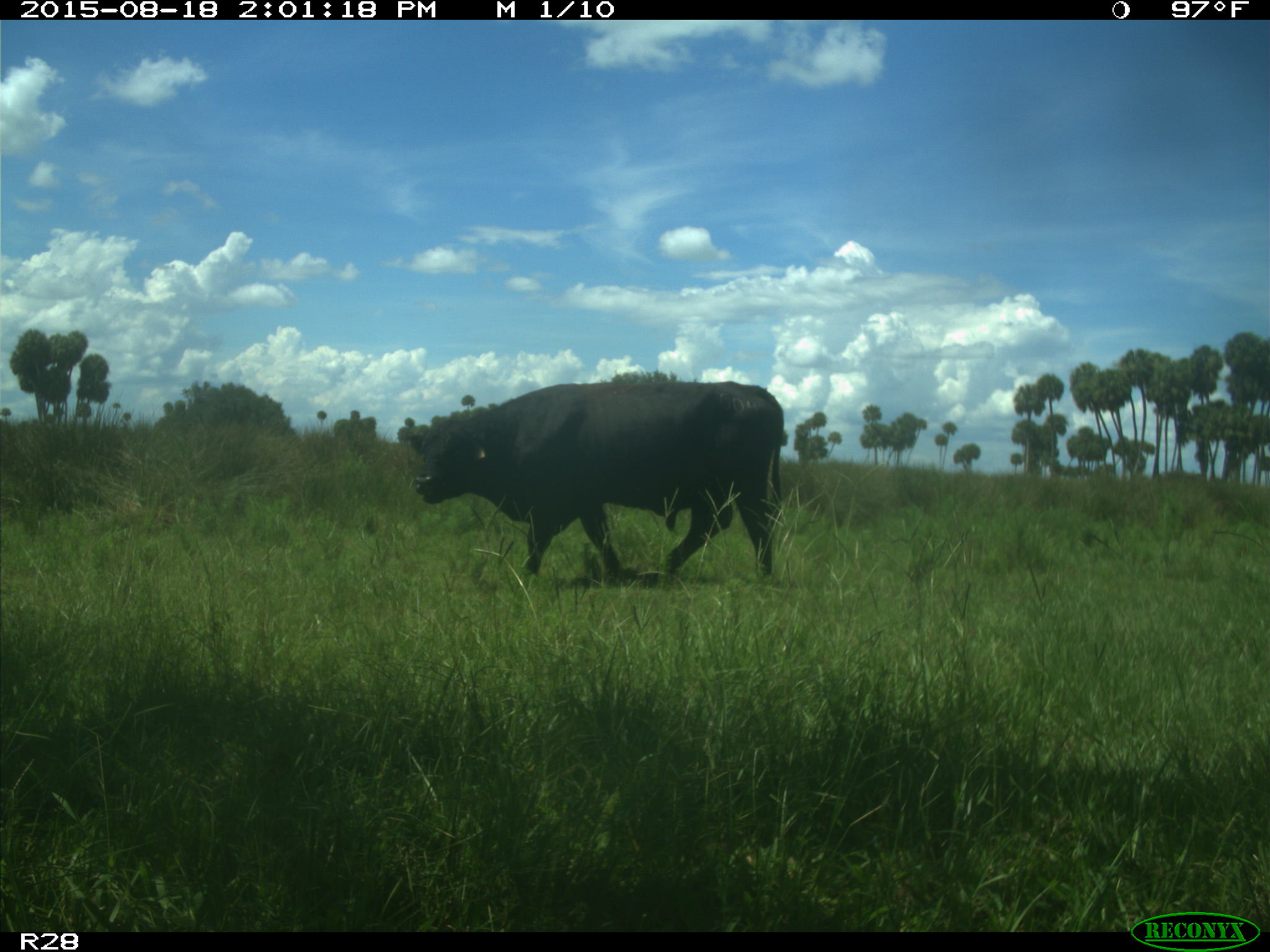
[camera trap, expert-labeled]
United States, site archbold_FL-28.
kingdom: Animalia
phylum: Chordata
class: Mammalia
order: Artiodactyla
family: Bovidae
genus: Bos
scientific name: Bos taurus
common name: domestic cow